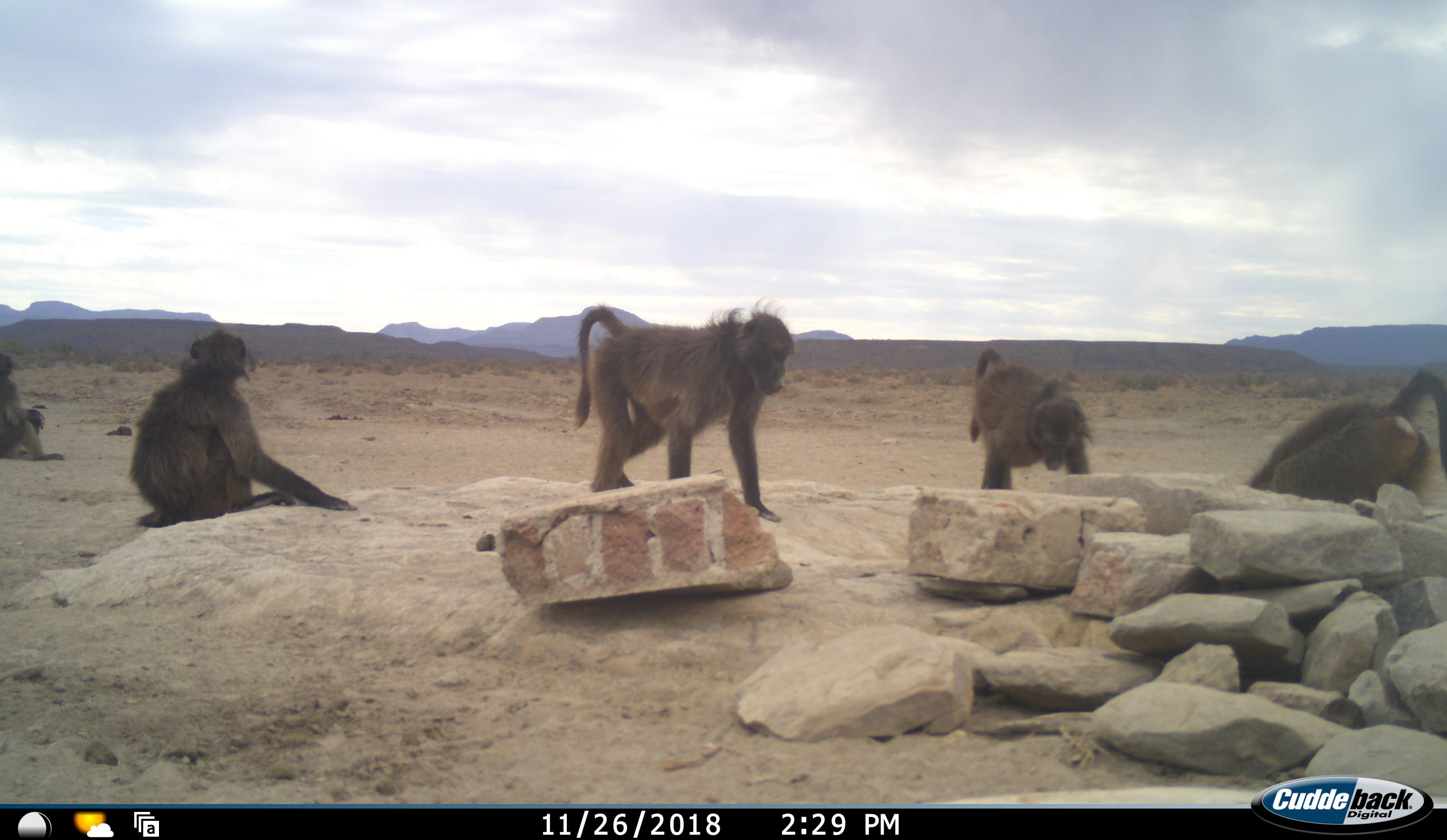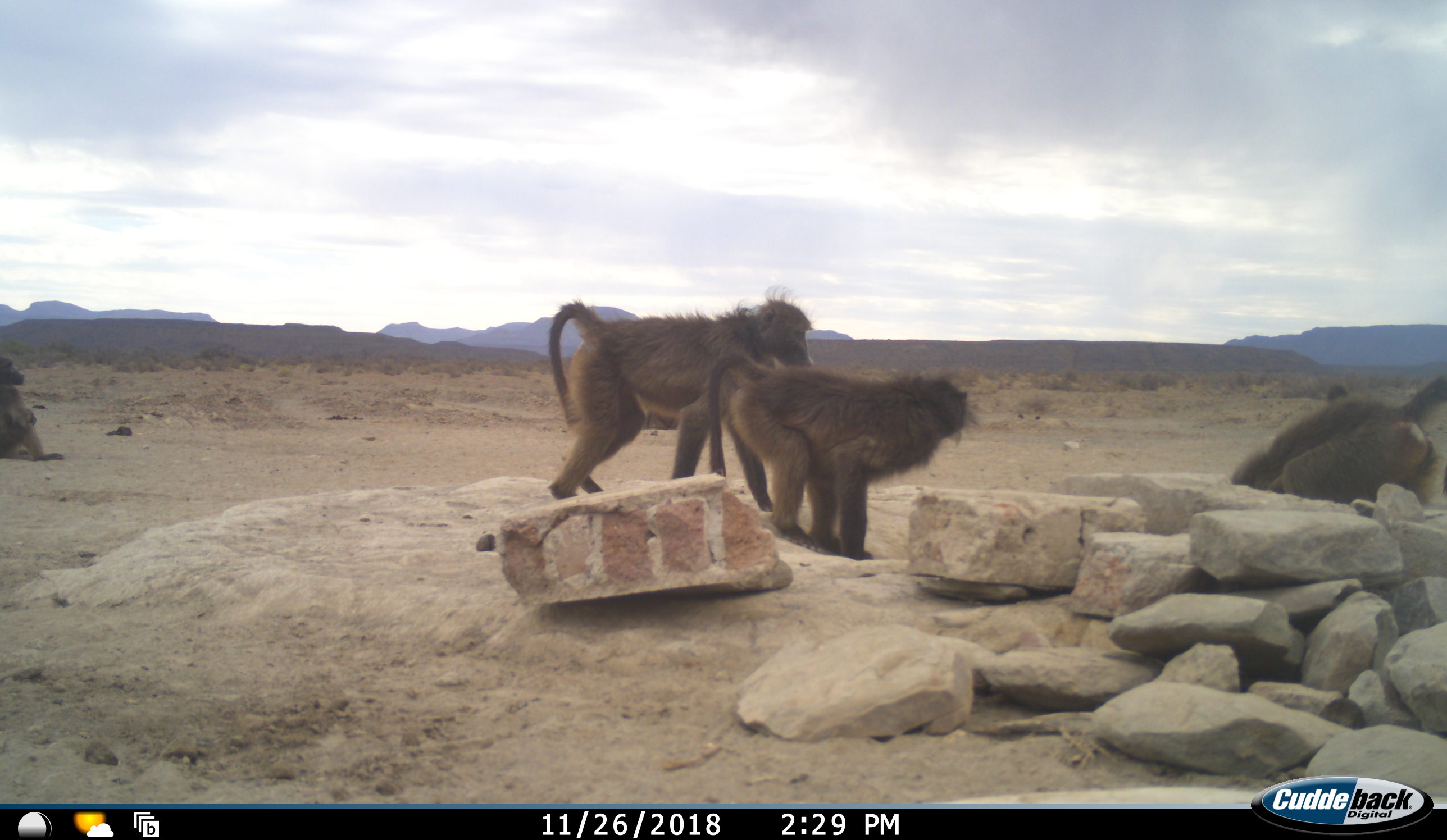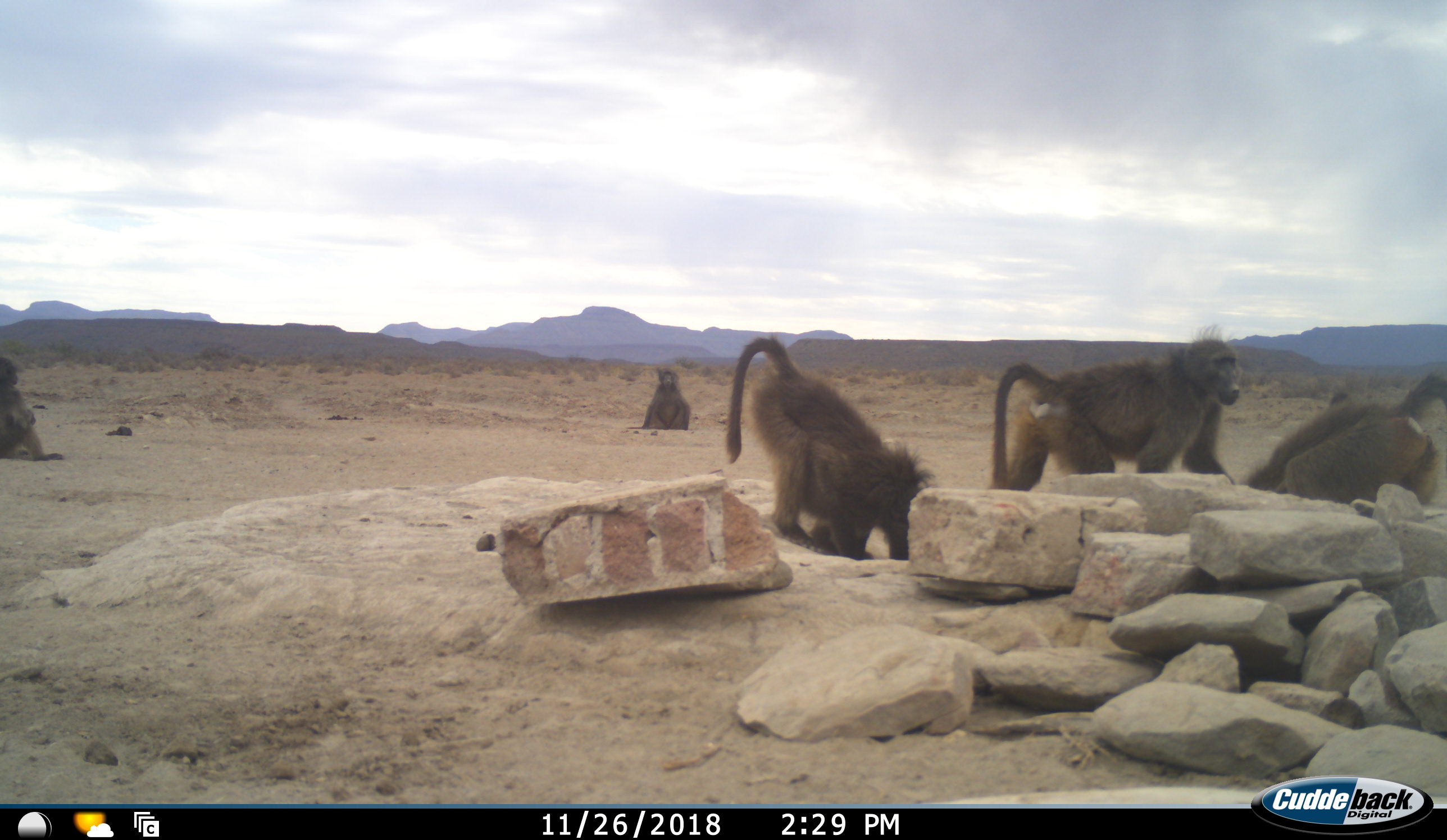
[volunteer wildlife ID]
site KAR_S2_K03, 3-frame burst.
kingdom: Animalia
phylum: Chordata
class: Mammalia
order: Primates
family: Cercopithecidae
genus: Papio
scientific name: Papio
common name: baboon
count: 6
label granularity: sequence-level